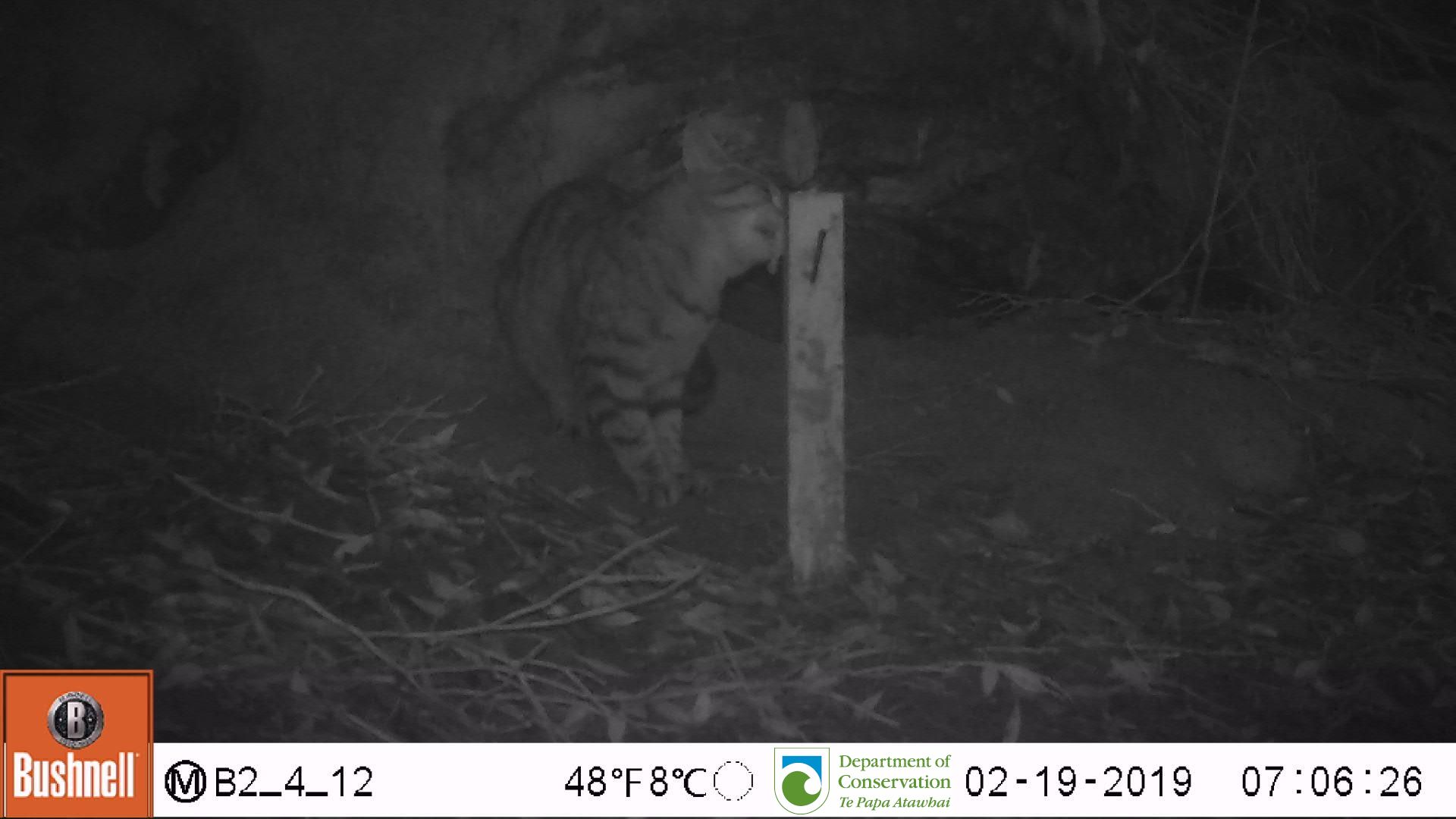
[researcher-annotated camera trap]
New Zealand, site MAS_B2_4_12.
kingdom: Animalia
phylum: Chordata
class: Mammalia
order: Carnivora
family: Felidae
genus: Felis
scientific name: Felis catus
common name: domestic cat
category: cat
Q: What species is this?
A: Cat (domestic cat) (Felis catus).